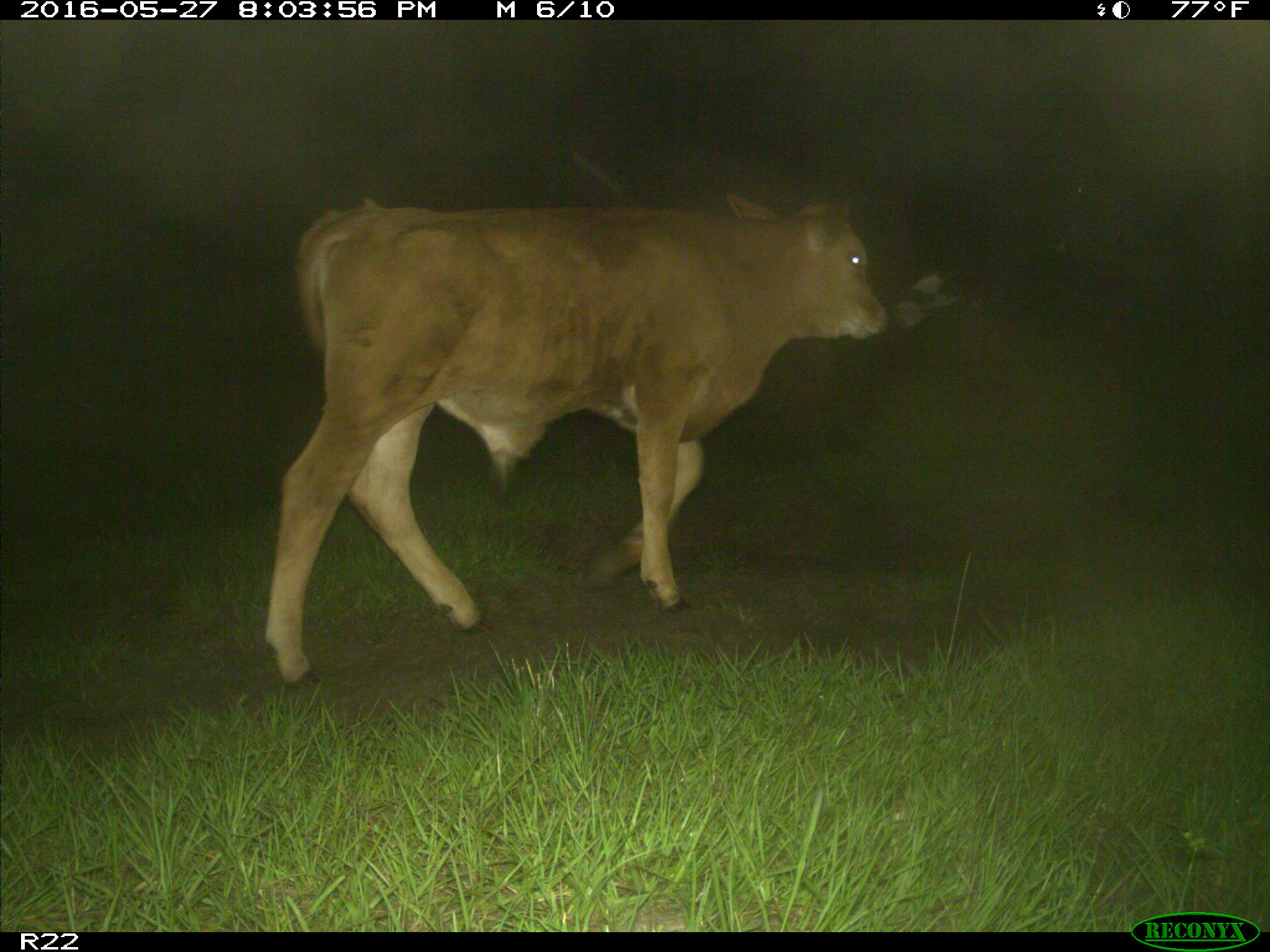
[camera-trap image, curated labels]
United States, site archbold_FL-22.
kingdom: Animalia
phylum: Chordata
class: Mammalia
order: Artiodactyla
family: Bovidae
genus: Bos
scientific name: Bos taurus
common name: domestic cow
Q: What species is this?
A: Bos taurus (domestic cow).